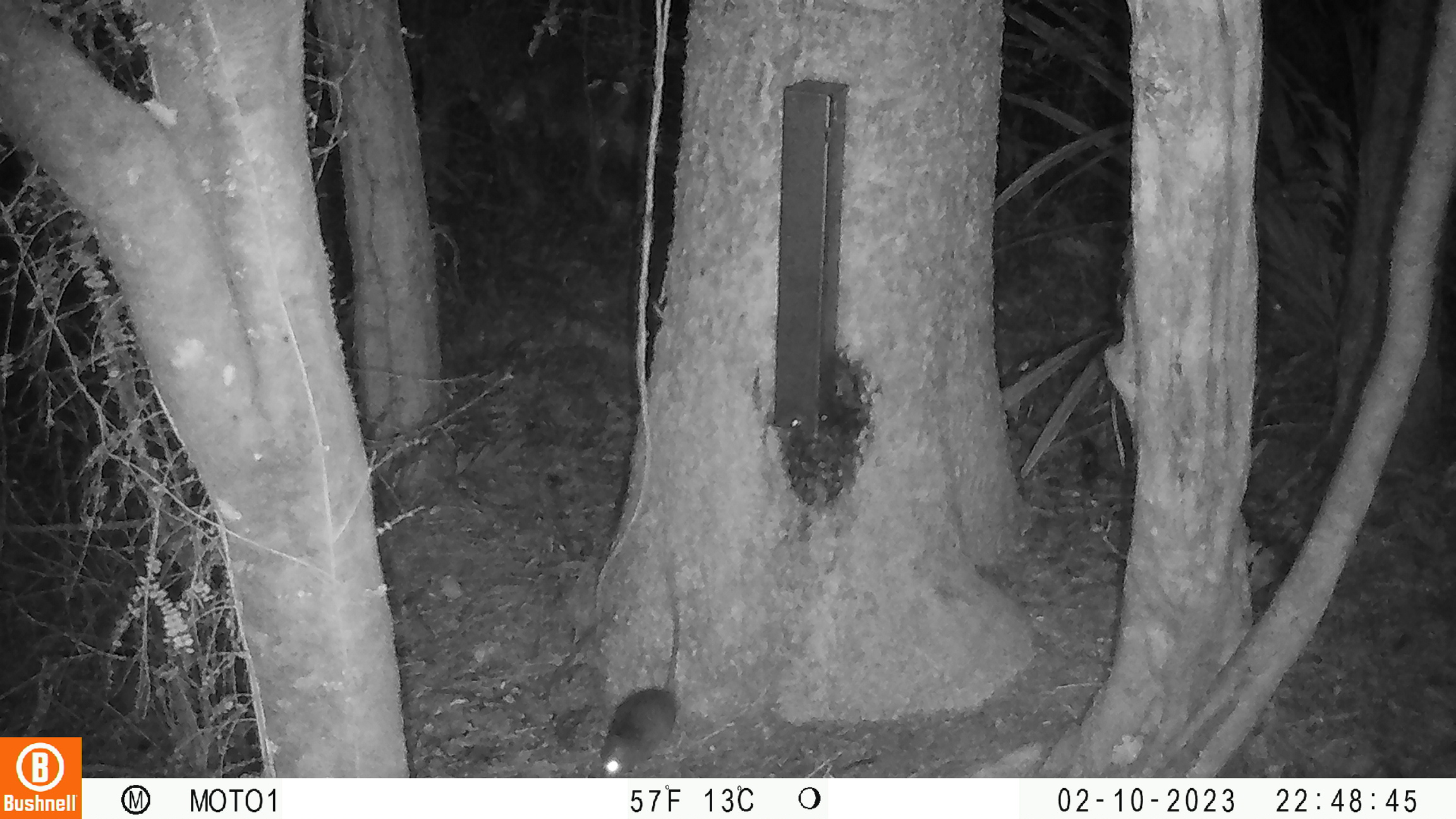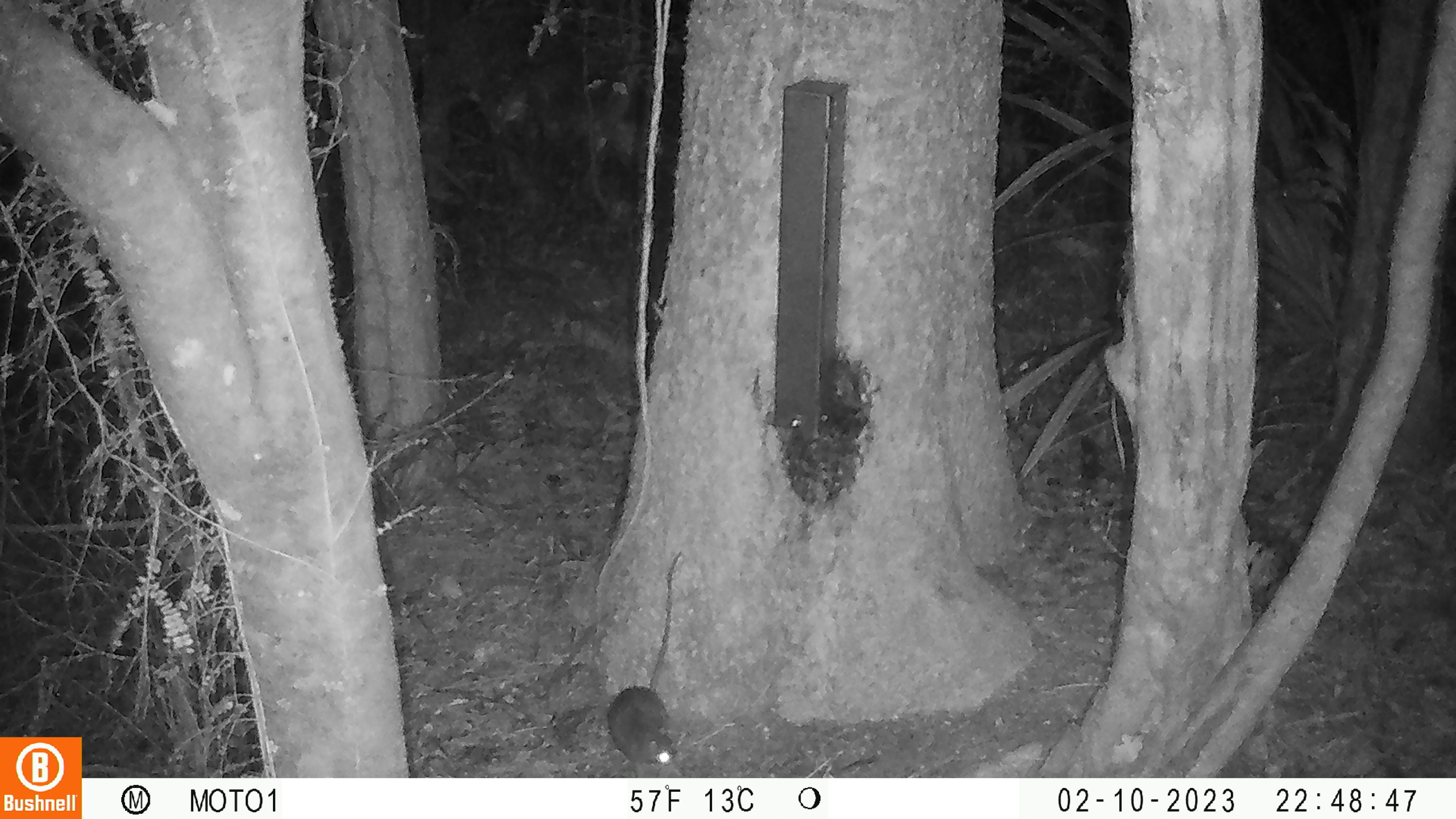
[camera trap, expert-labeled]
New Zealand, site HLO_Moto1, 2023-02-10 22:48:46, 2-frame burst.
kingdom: Animalia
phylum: Chordata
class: Mammalia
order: Rodentia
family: Muridae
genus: Rattus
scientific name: Rattus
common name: rat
Rat (Rattus).